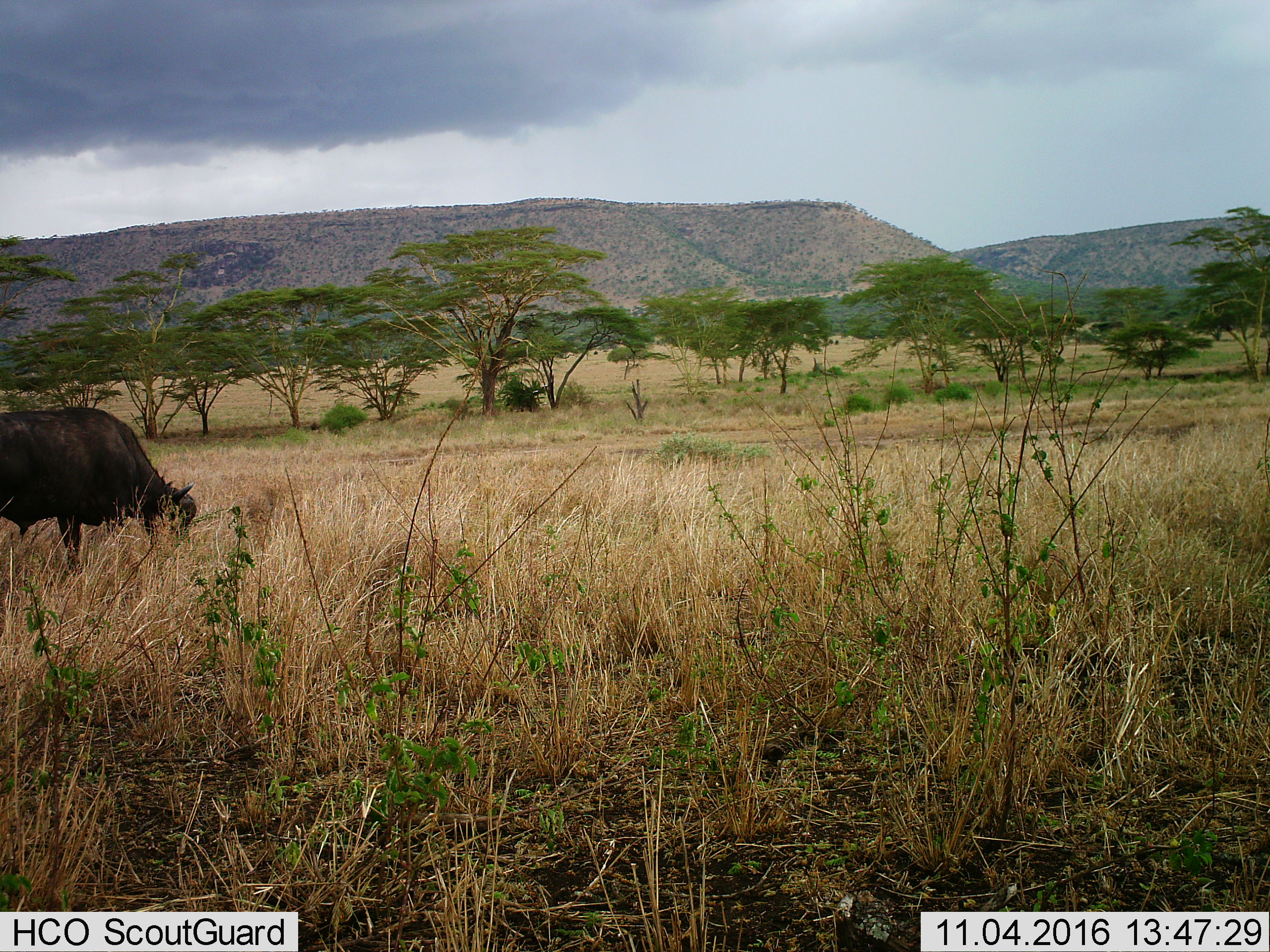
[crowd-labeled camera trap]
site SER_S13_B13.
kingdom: Animalia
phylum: Chordata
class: Mammalia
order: Artiodactyla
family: Bovidae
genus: Syncerus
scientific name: Syncerus caffer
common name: african buffalo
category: buffalo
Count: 1.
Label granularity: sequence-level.